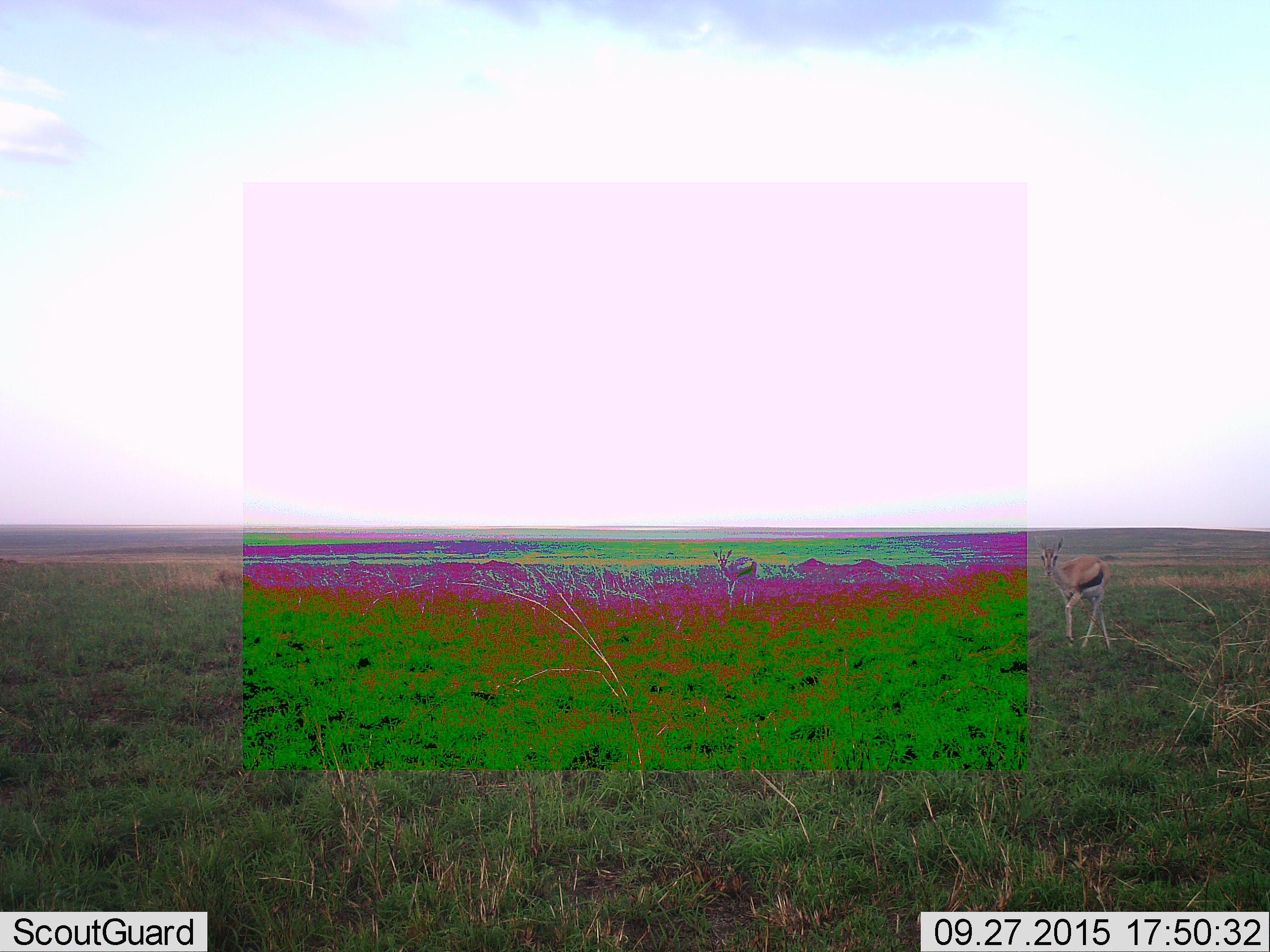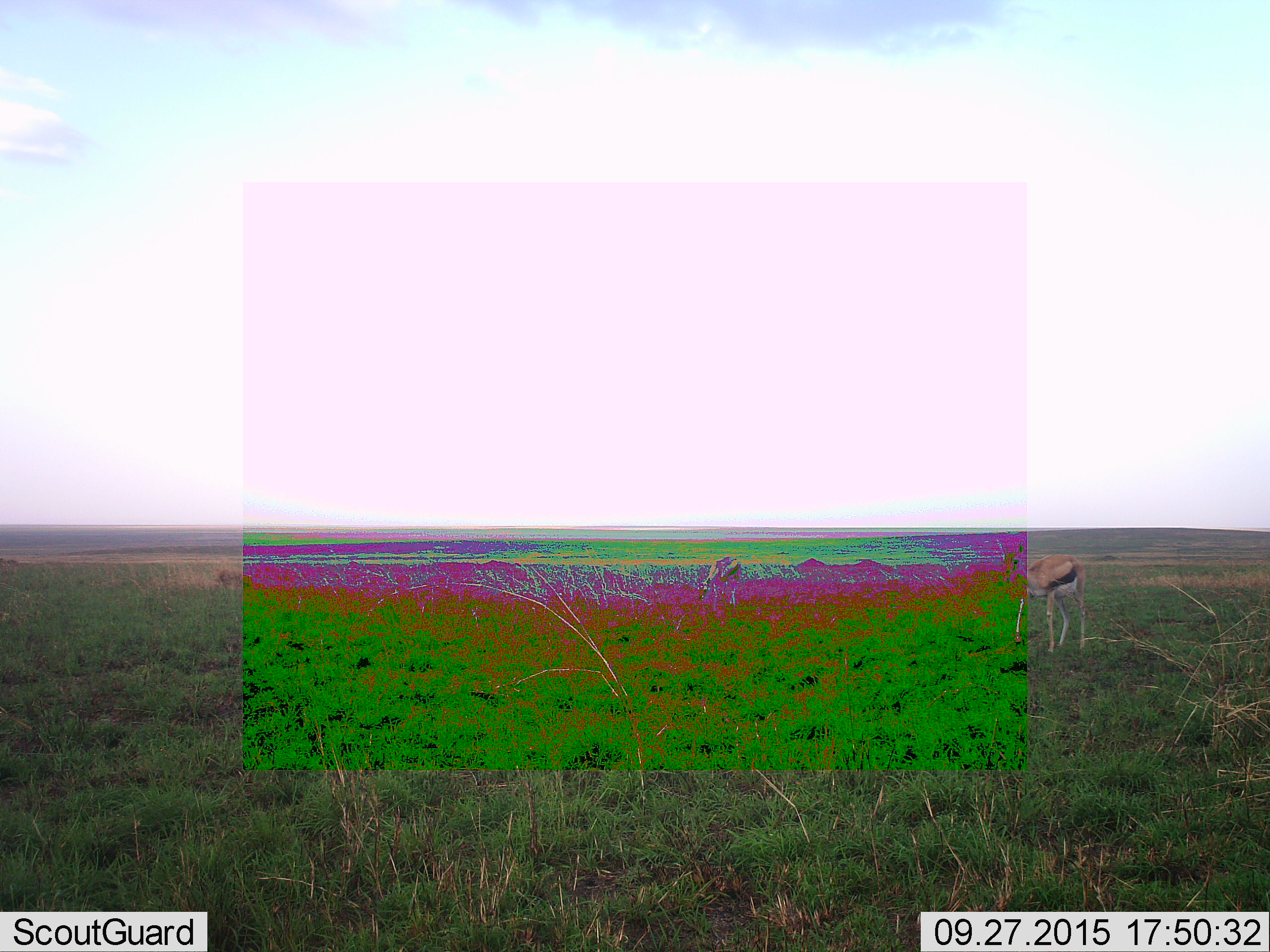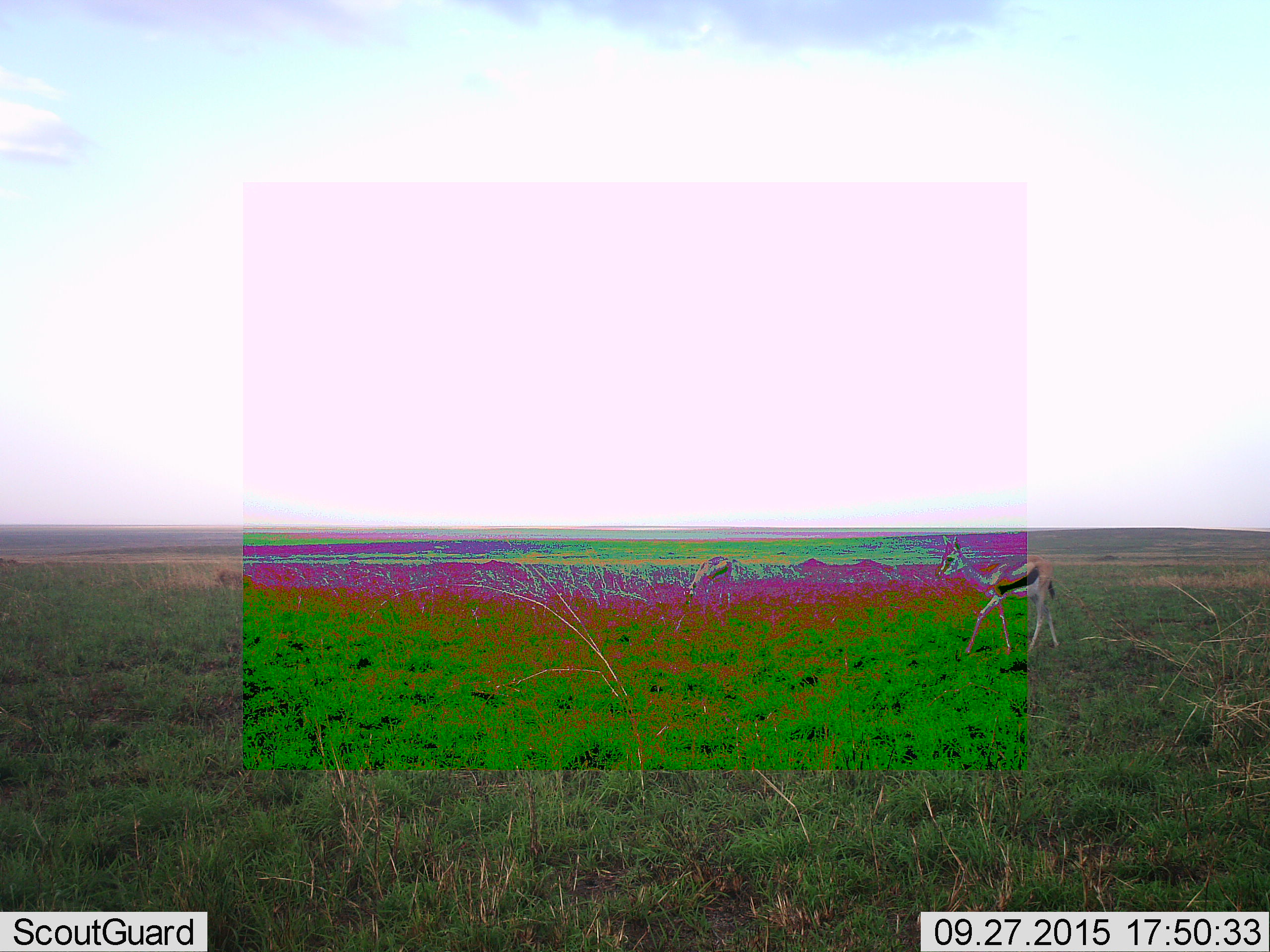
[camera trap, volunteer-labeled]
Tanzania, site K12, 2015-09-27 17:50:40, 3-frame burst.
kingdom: Animalia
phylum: Chordata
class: Mammalia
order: Artiodactyla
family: Bovidae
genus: Eudorcas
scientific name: Eudorcas thomsonii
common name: thomson's gazelle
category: gazellethomsons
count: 2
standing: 40%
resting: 0%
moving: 80%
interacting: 0%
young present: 0%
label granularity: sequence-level